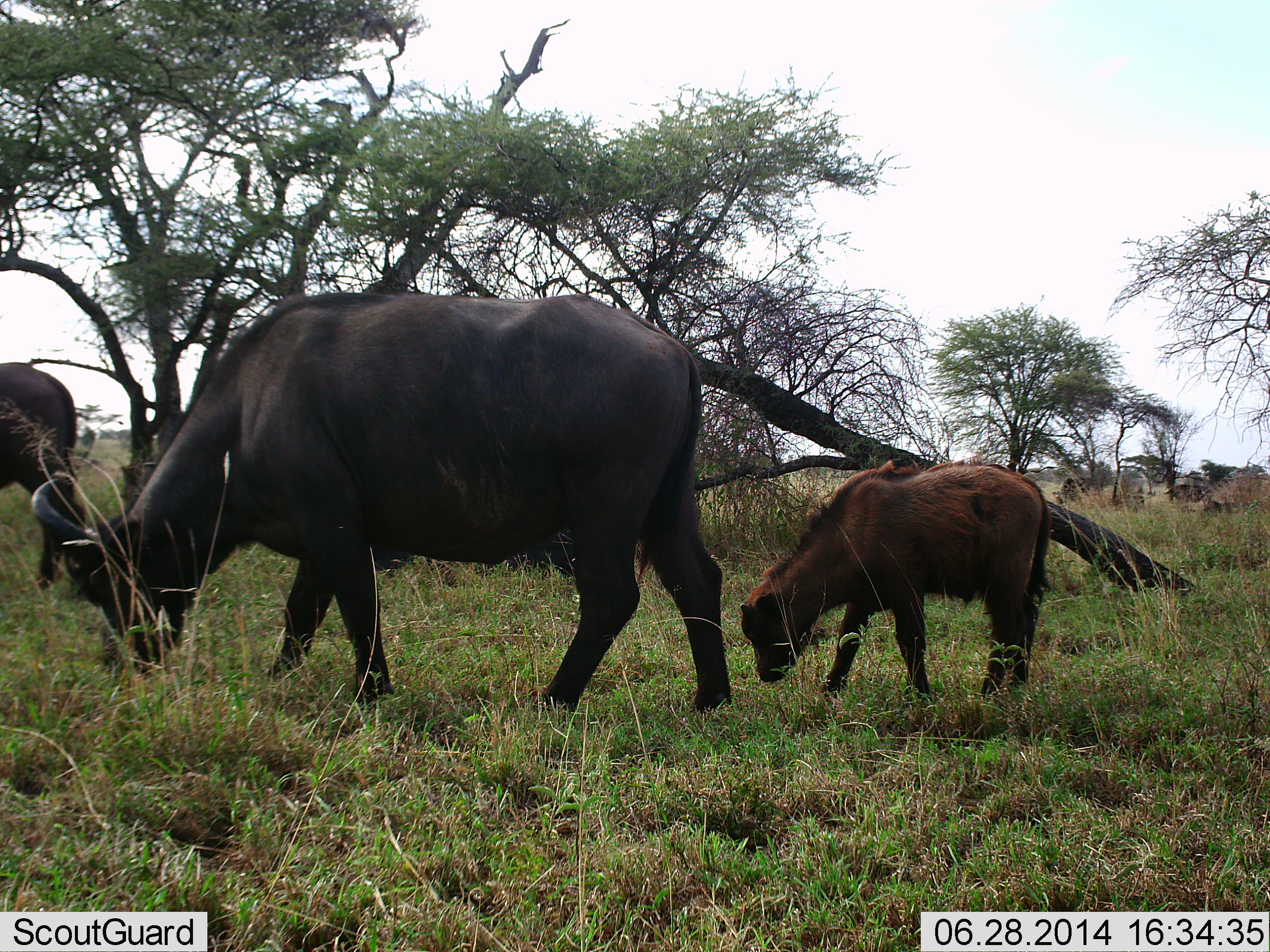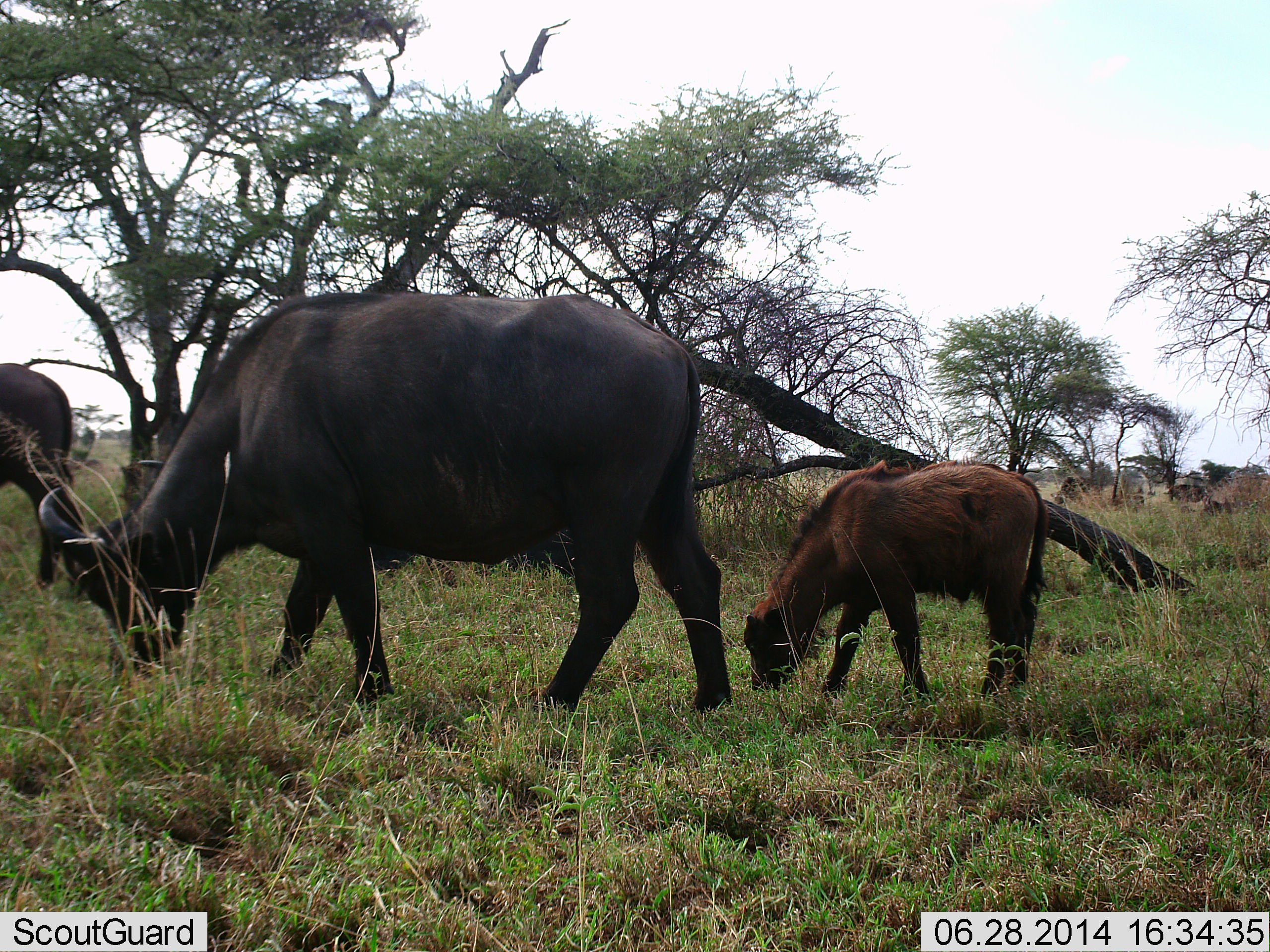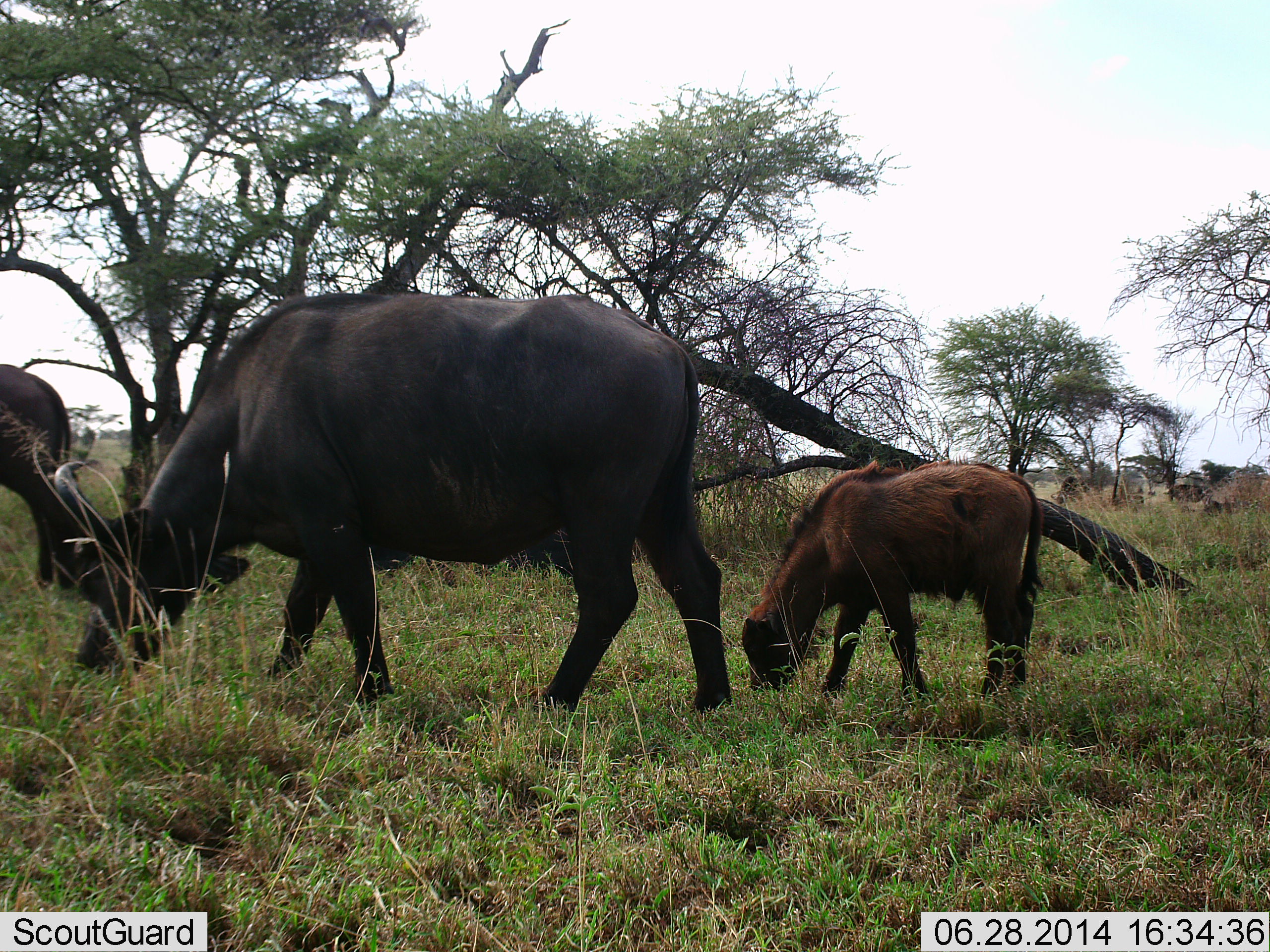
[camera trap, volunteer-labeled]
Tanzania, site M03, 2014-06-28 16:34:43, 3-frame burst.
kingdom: Animalia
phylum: Chordata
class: Mammalia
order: Artiodactyla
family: Bovidae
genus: Syncerus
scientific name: Syncerus caffer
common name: cape buffalo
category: buffalo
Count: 3.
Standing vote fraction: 18%.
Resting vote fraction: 0%.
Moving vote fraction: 11%.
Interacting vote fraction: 0%.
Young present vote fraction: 92%.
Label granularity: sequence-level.